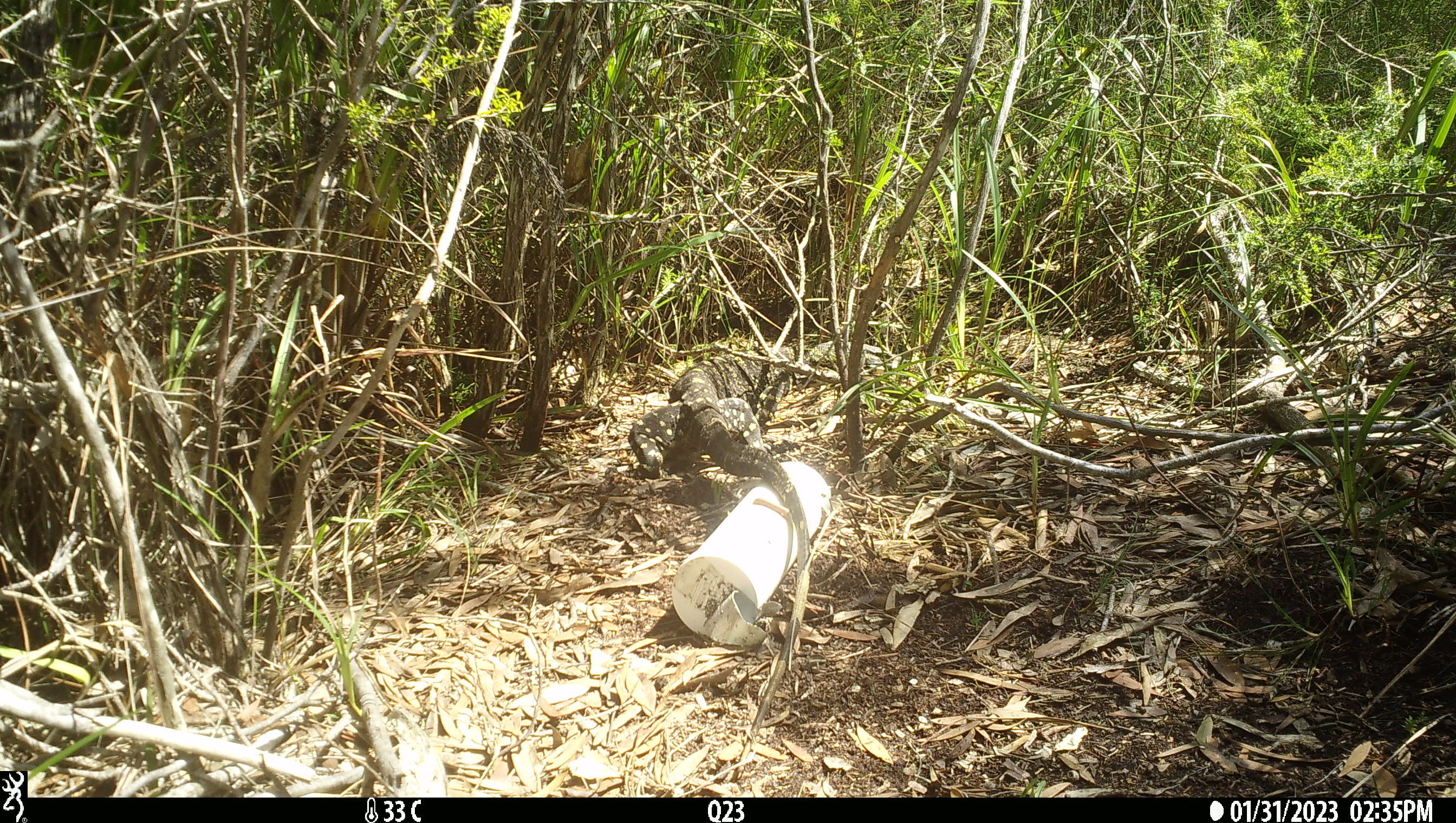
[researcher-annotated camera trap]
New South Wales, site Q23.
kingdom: Animalia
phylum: Chordata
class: Reptilia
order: Squamata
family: Varanidae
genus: Varanus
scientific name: Varanus varius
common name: lace monitor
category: goanna